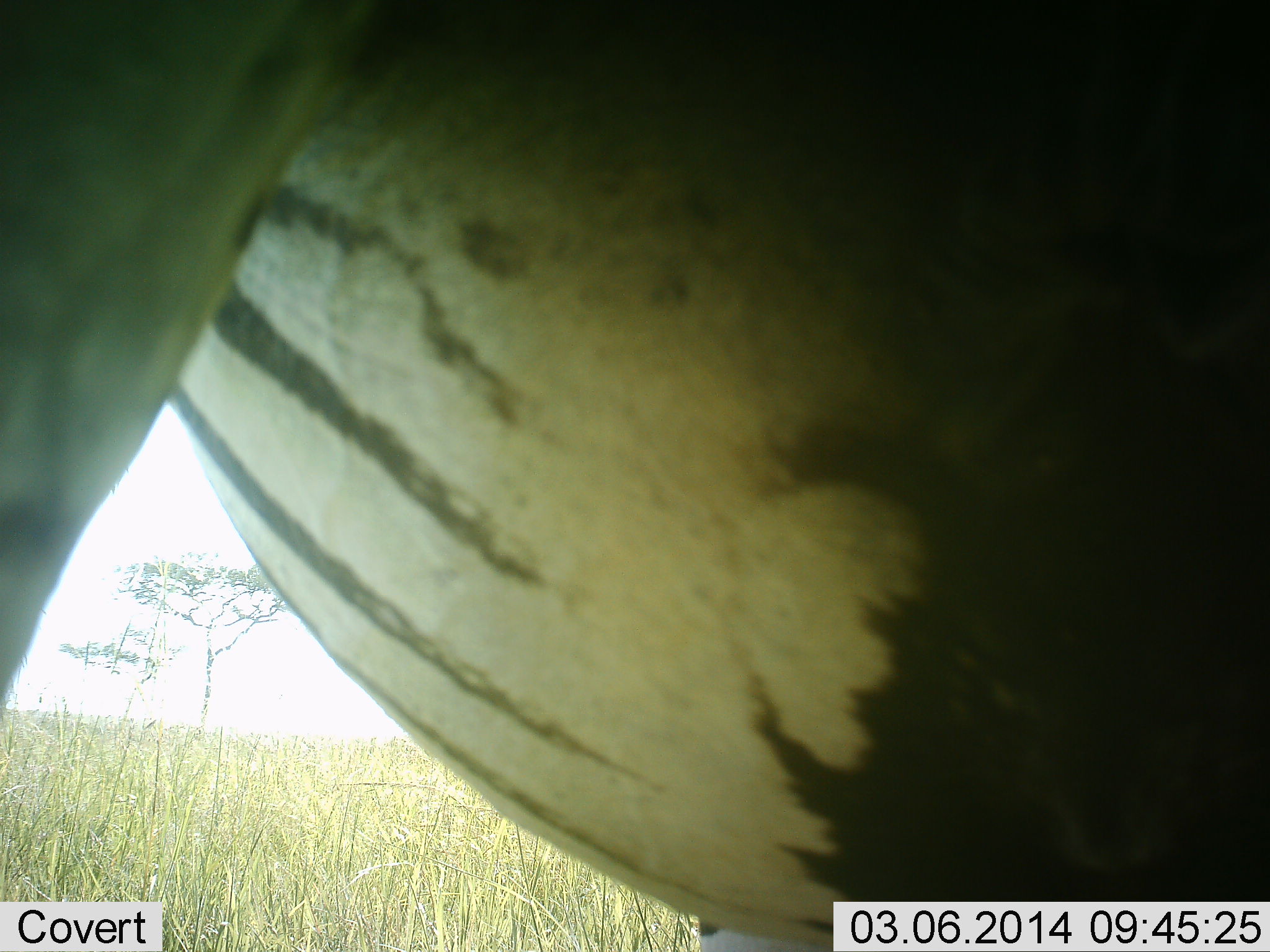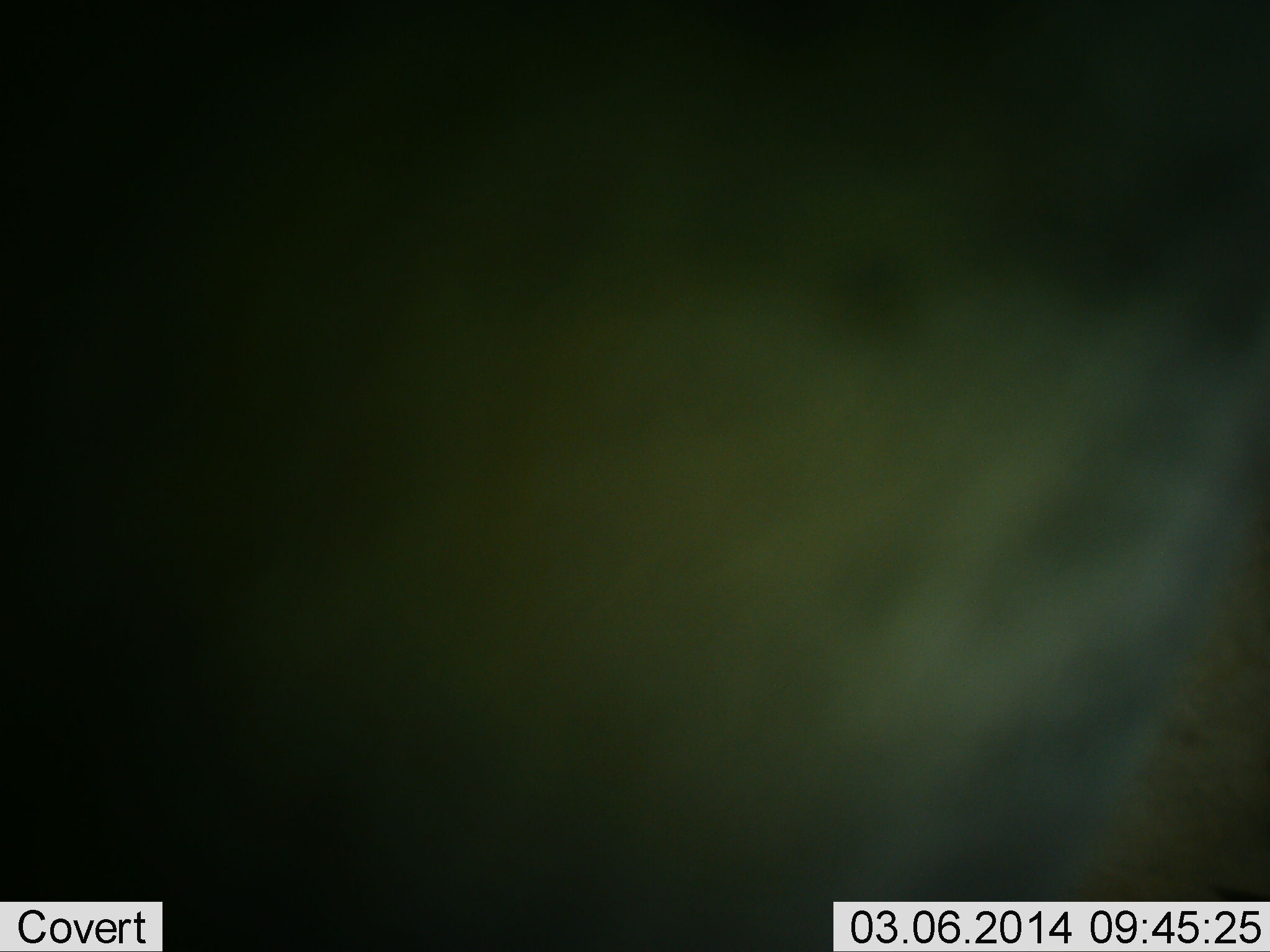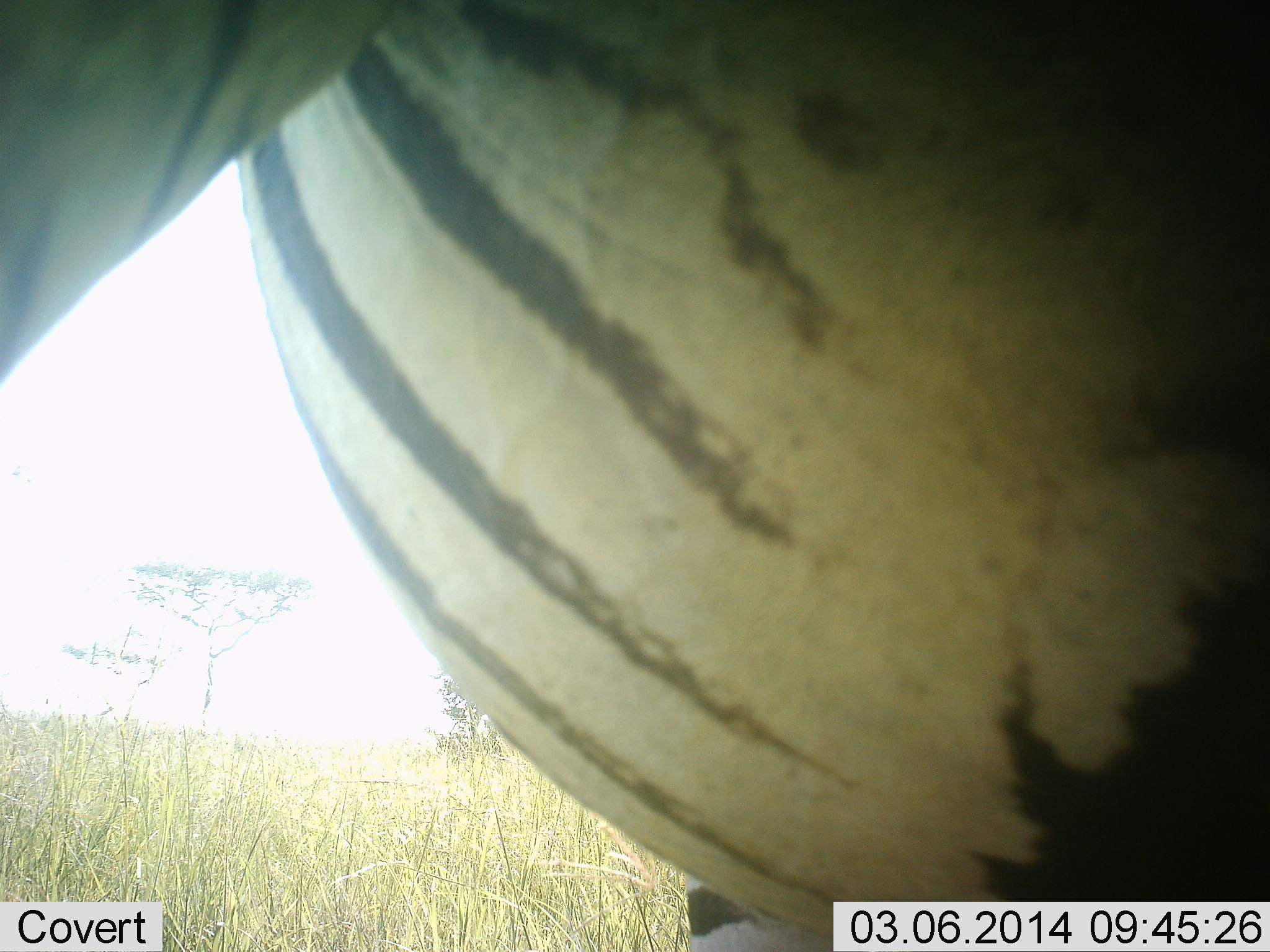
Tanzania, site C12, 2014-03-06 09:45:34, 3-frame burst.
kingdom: Animalia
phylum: Chordata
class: Mammalia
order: Perissodactyla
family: Equidae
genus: Equus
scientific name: Equus quagga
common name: plains zebra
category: zebra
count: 1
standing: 70%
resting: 0%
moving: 20%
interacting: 10%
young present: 0%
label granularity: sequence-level